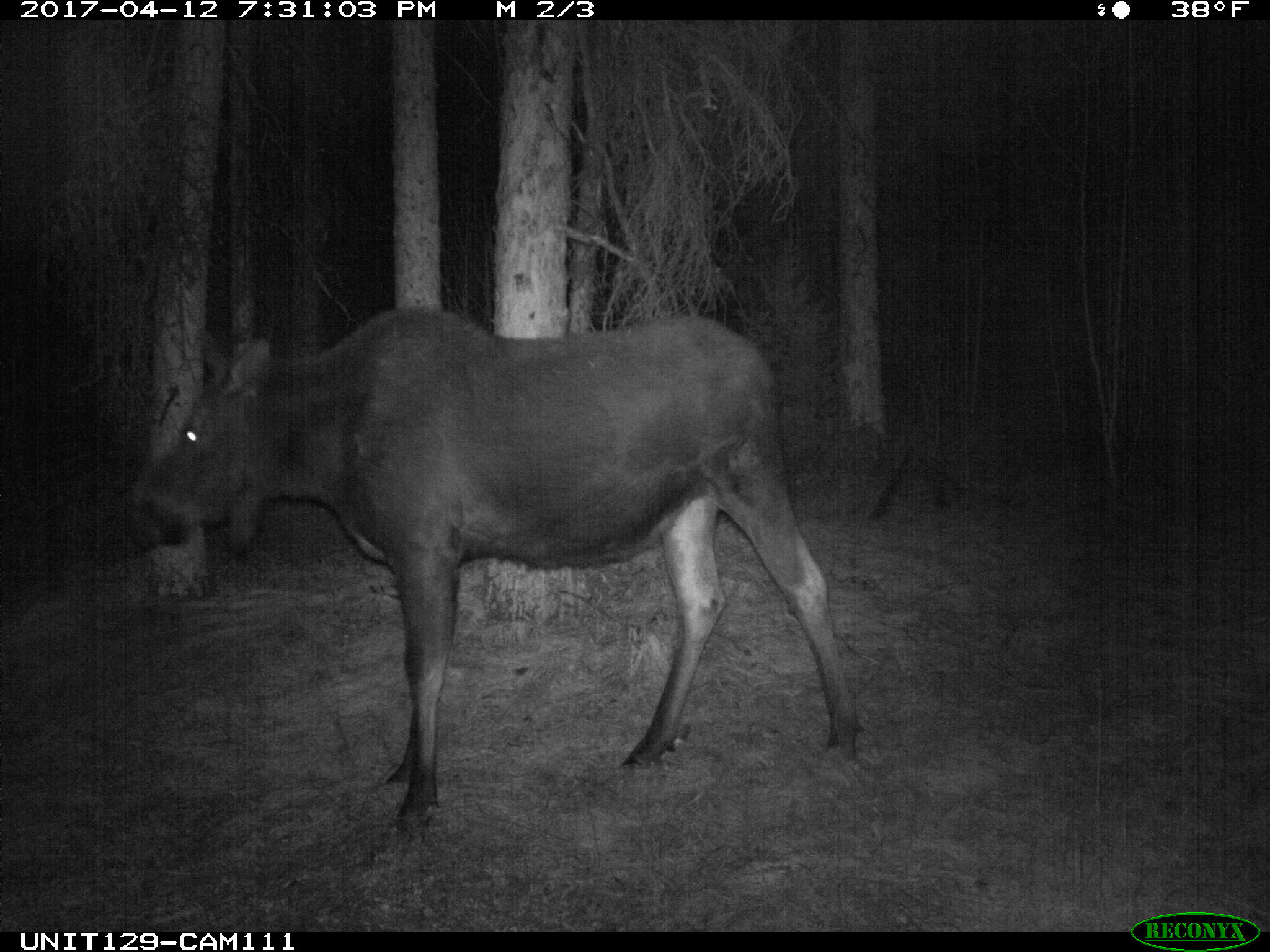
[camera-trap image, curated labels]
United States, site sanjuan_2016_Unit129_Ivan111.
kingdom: Animalia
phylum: Chordata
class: Mammalia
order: Artiodactyla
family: Cervidae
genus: Alces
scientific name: Alces alces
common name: moose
Alces alces (moose).